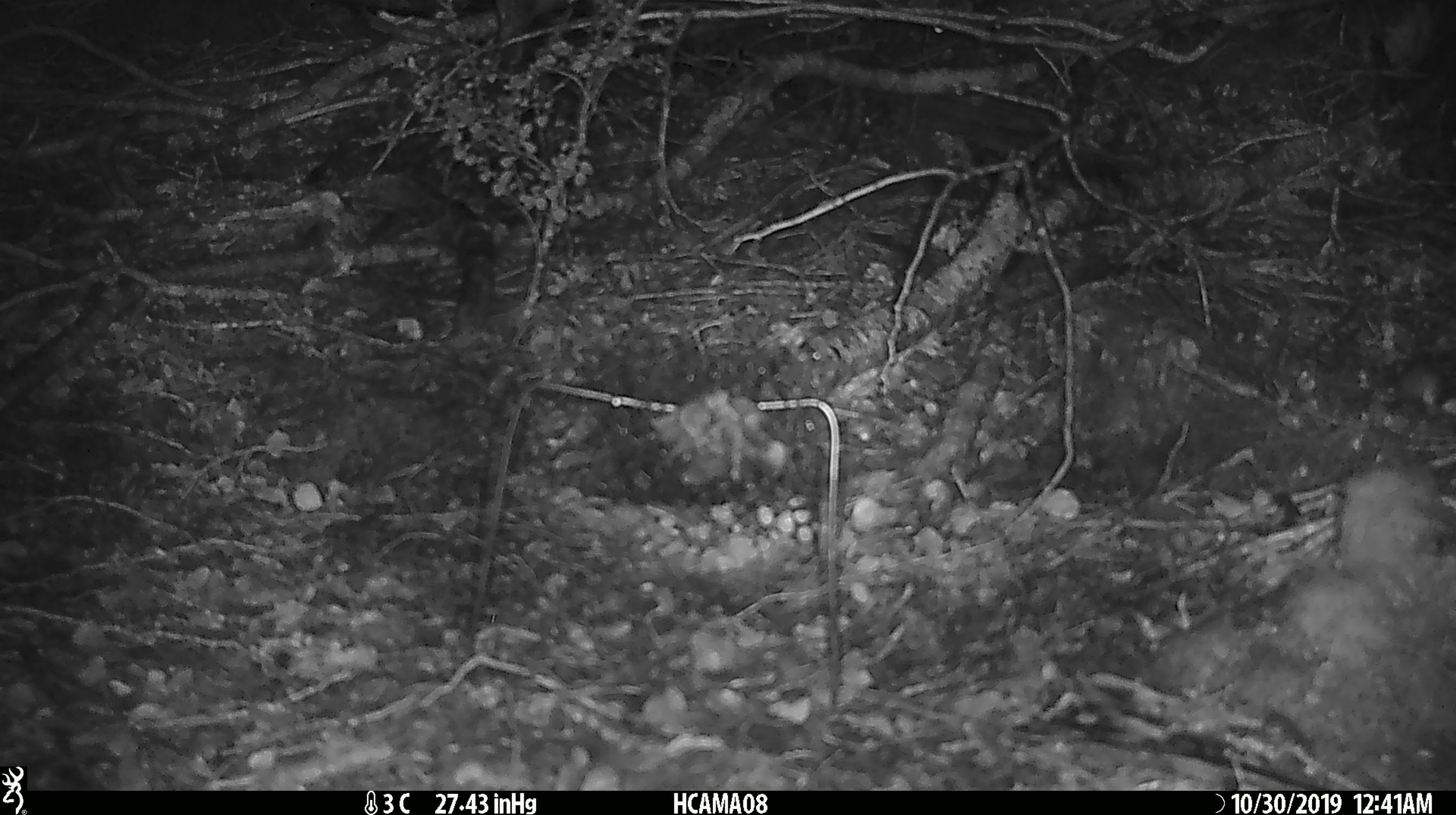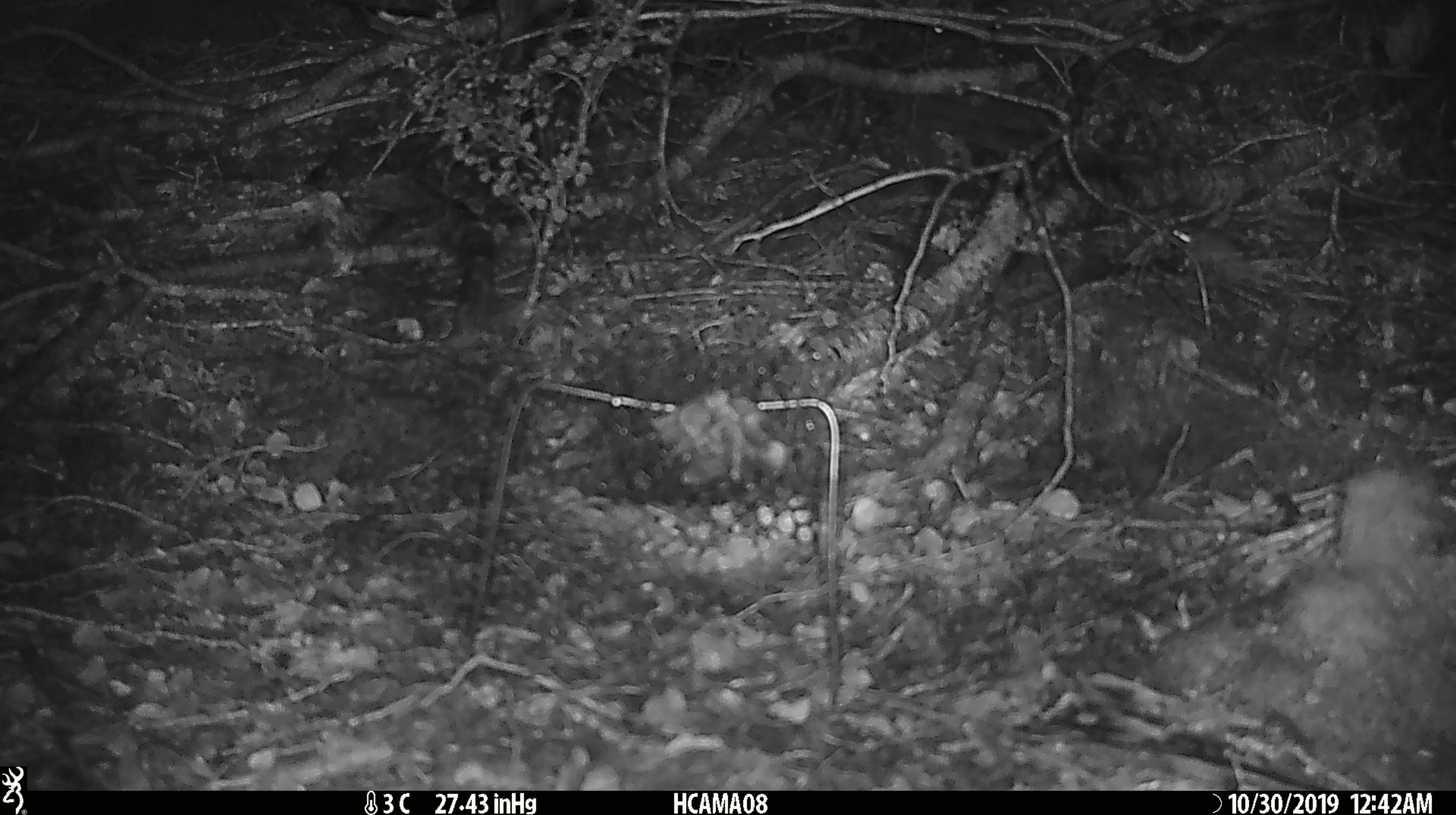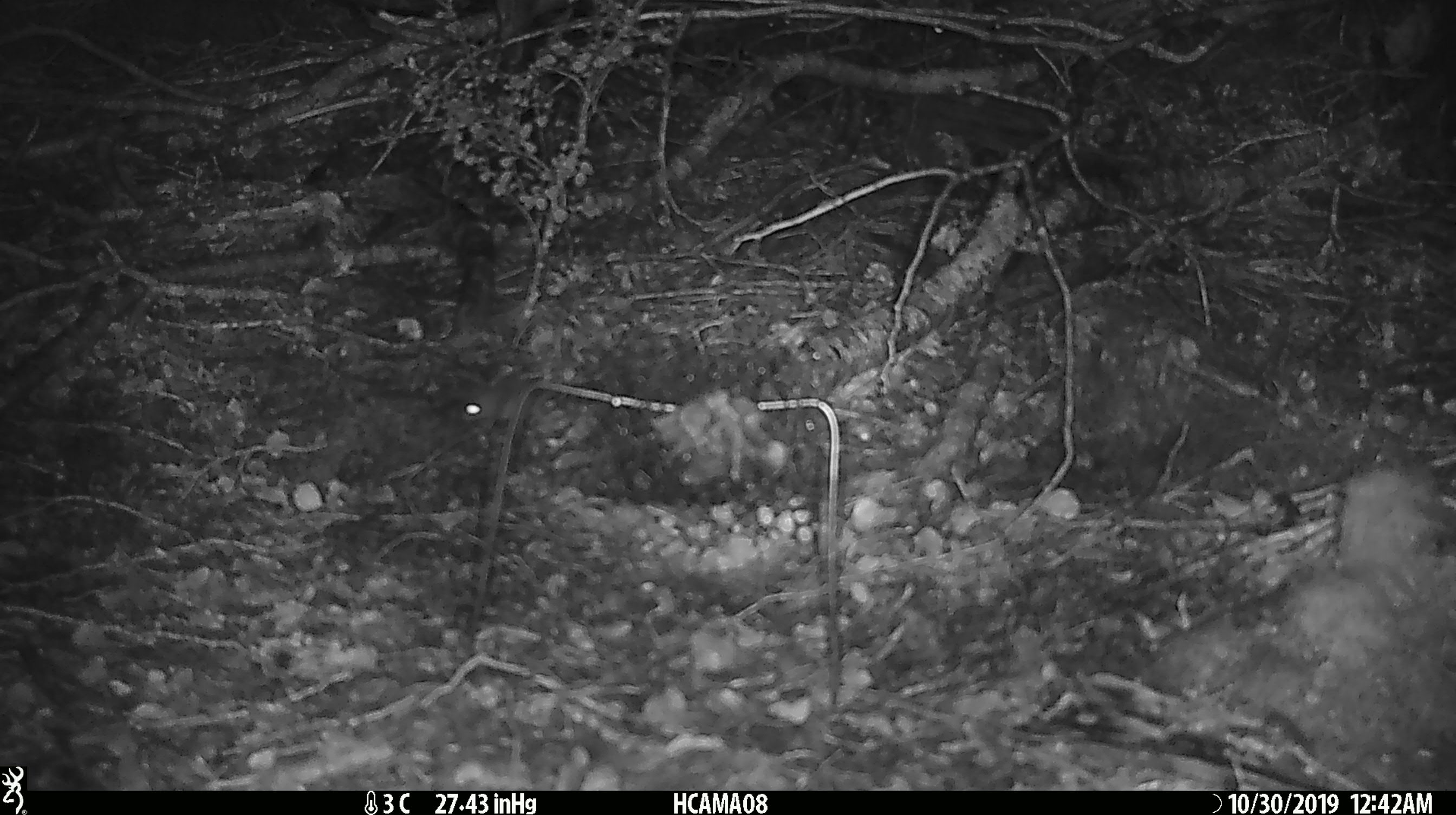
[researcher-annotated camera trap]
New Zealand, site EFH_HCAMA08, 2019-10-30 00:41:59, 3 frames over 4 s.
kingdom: Animalia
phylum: Chordata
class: Mammalia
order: Rodentia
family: Muridae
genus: Mus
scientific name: Mus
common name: mouse